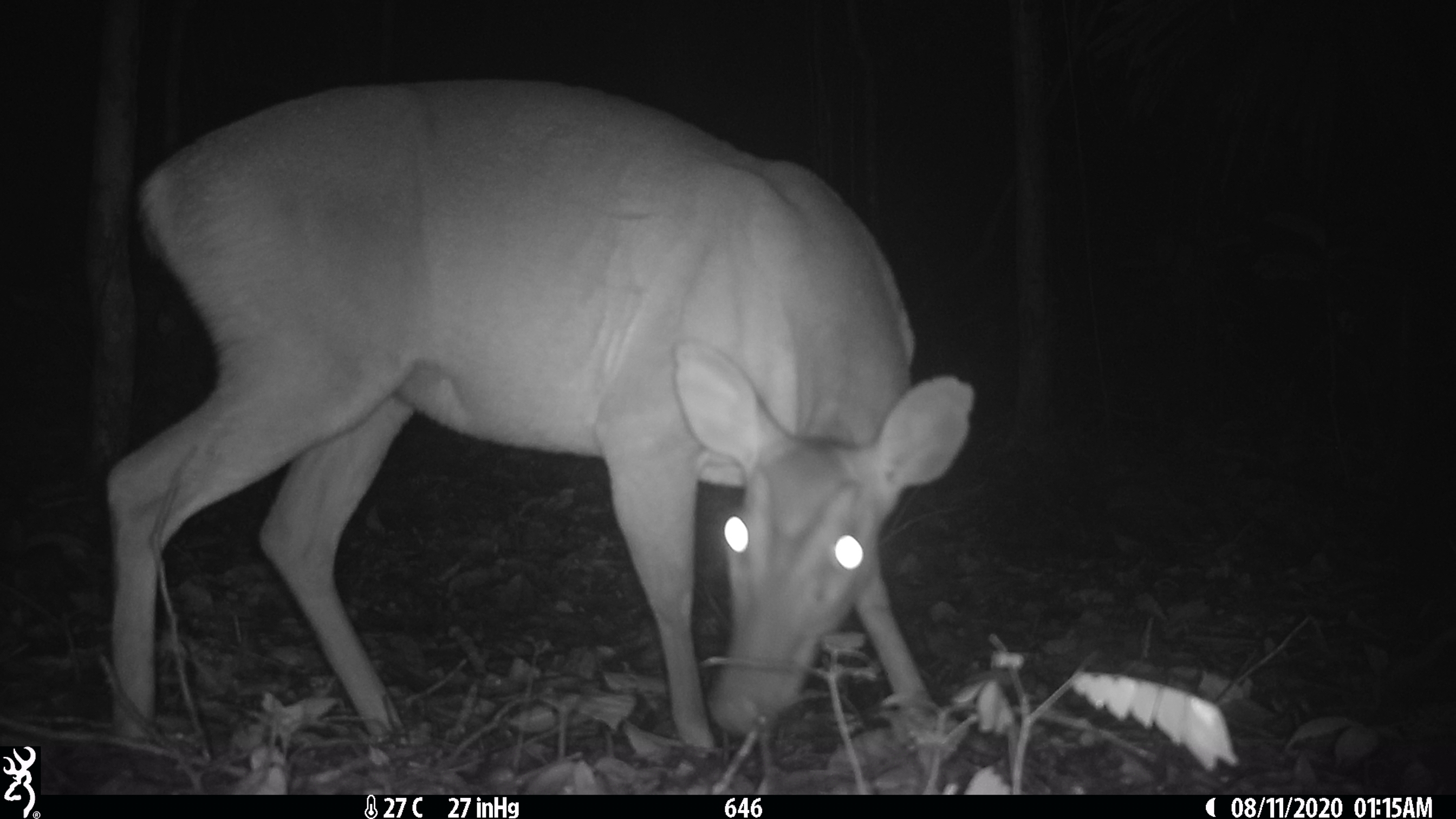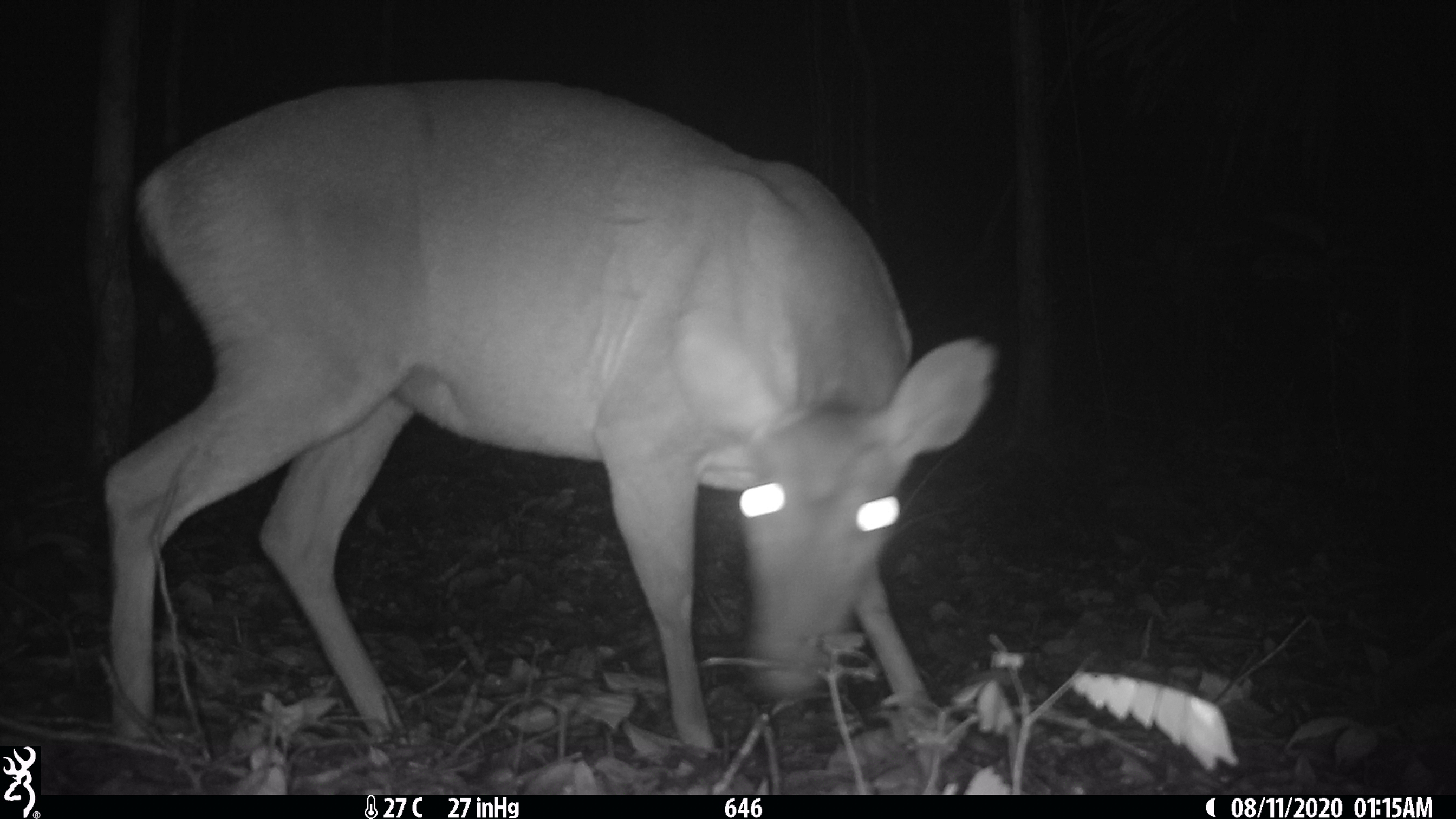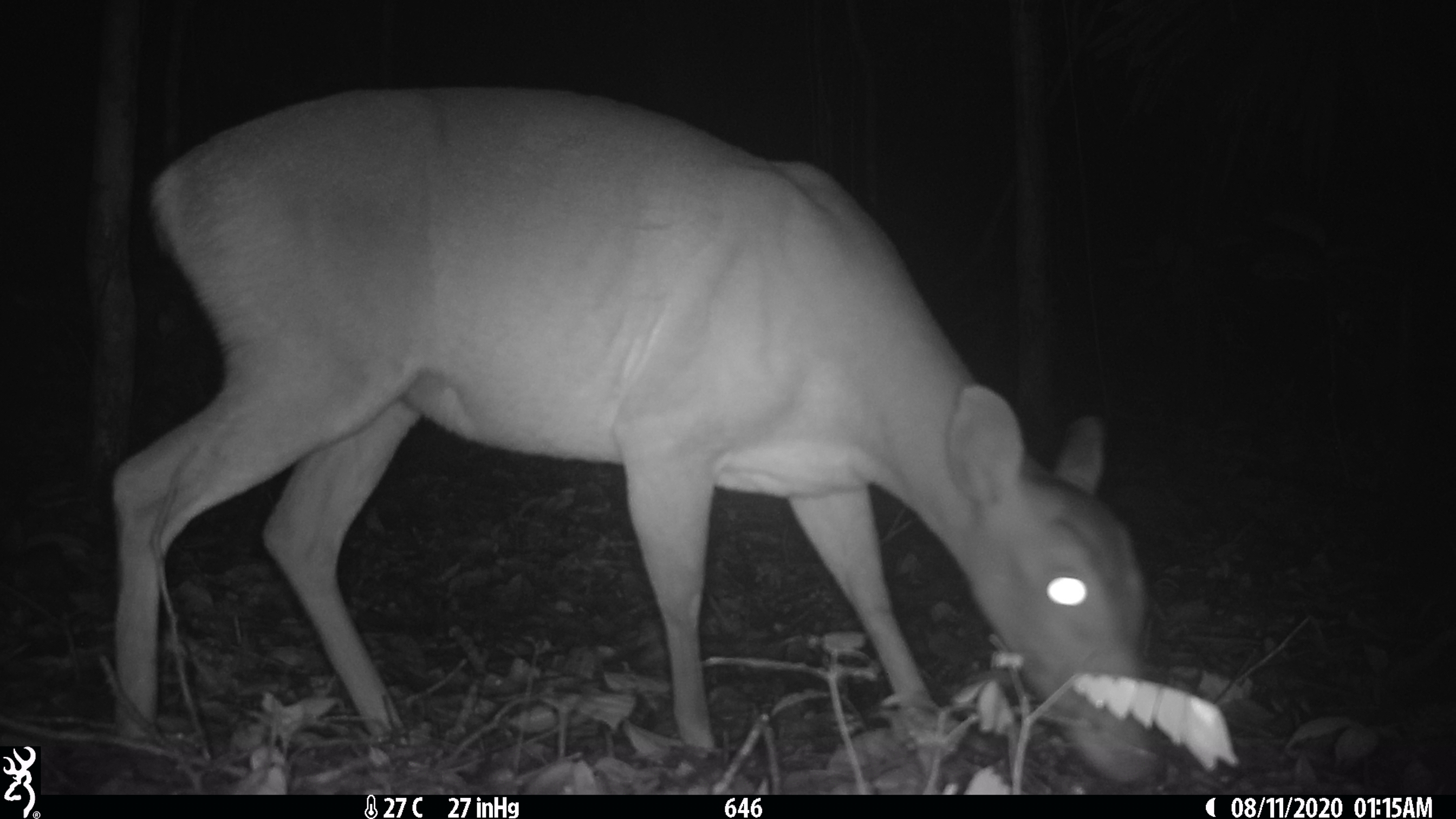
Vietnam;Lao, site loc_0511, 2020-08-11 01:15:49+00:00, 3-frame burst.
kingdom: Animalia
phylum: Chordata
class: Mammalia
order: Artiodactyla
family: Cervidae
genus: Muntiacus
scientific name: Muntiacus vuquangensis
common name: large-antlered muntjac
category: large antlered muntjac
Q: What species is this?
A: Large antlered muntjac (large-antlered muntjac) (Muntiacus vuquangensis).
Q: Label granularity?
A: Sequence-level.